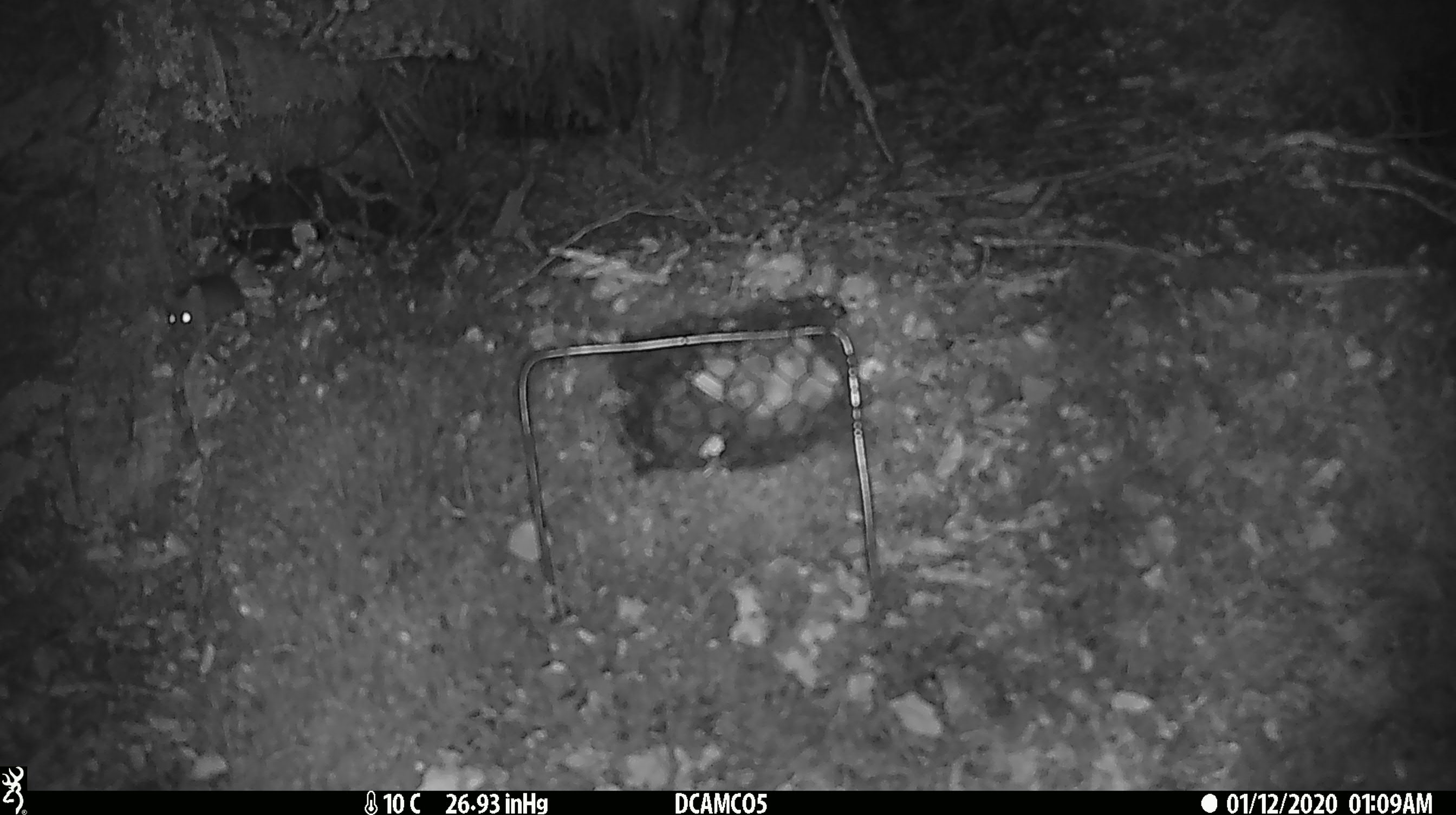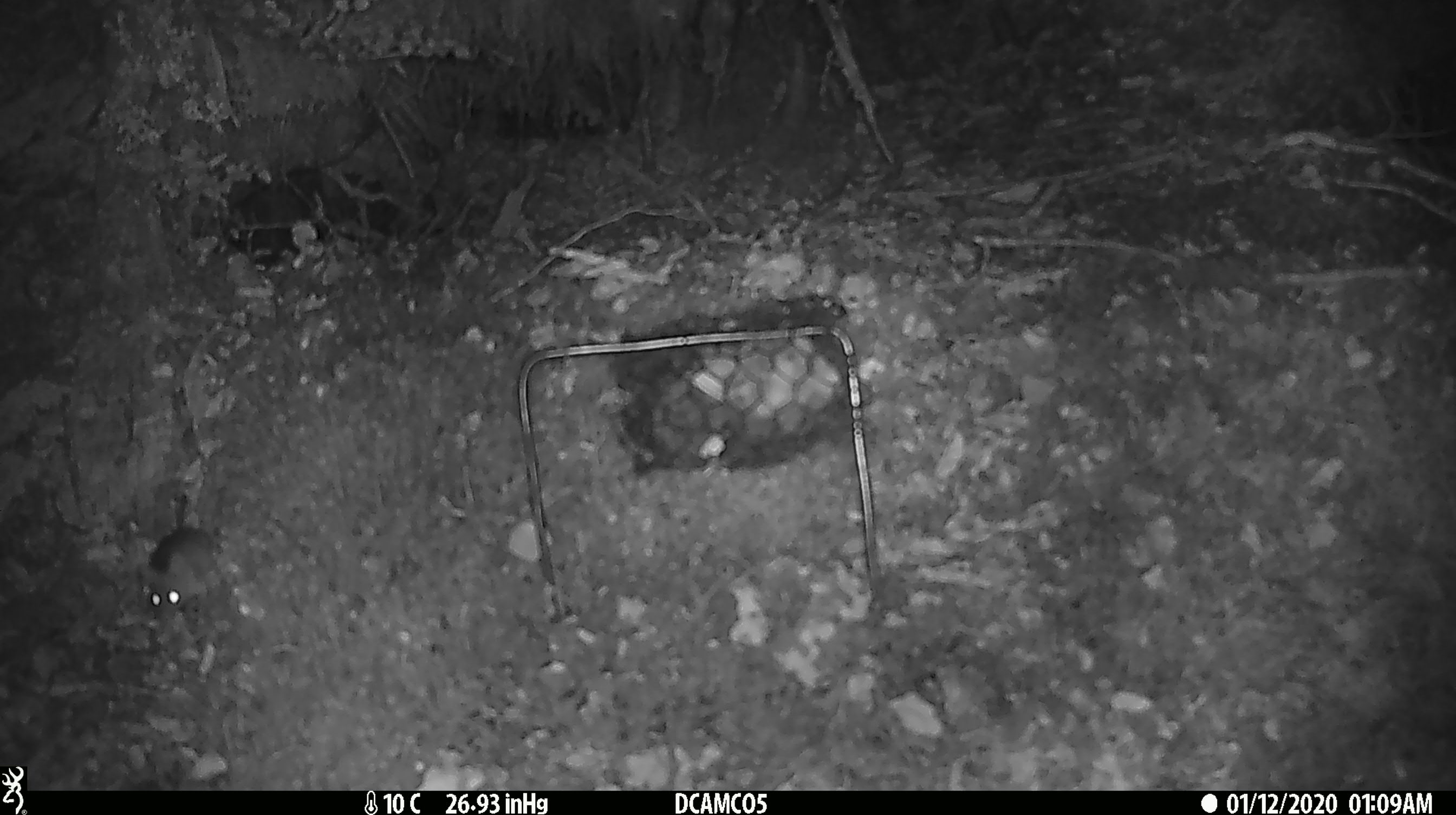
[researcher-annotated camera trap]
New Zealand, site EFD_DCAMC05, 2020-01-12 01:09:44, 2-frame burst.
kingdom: Animalia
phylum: Chordata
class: Mammalia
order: Rodentia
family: Muridae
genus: Mus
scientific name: Mus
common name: mouse